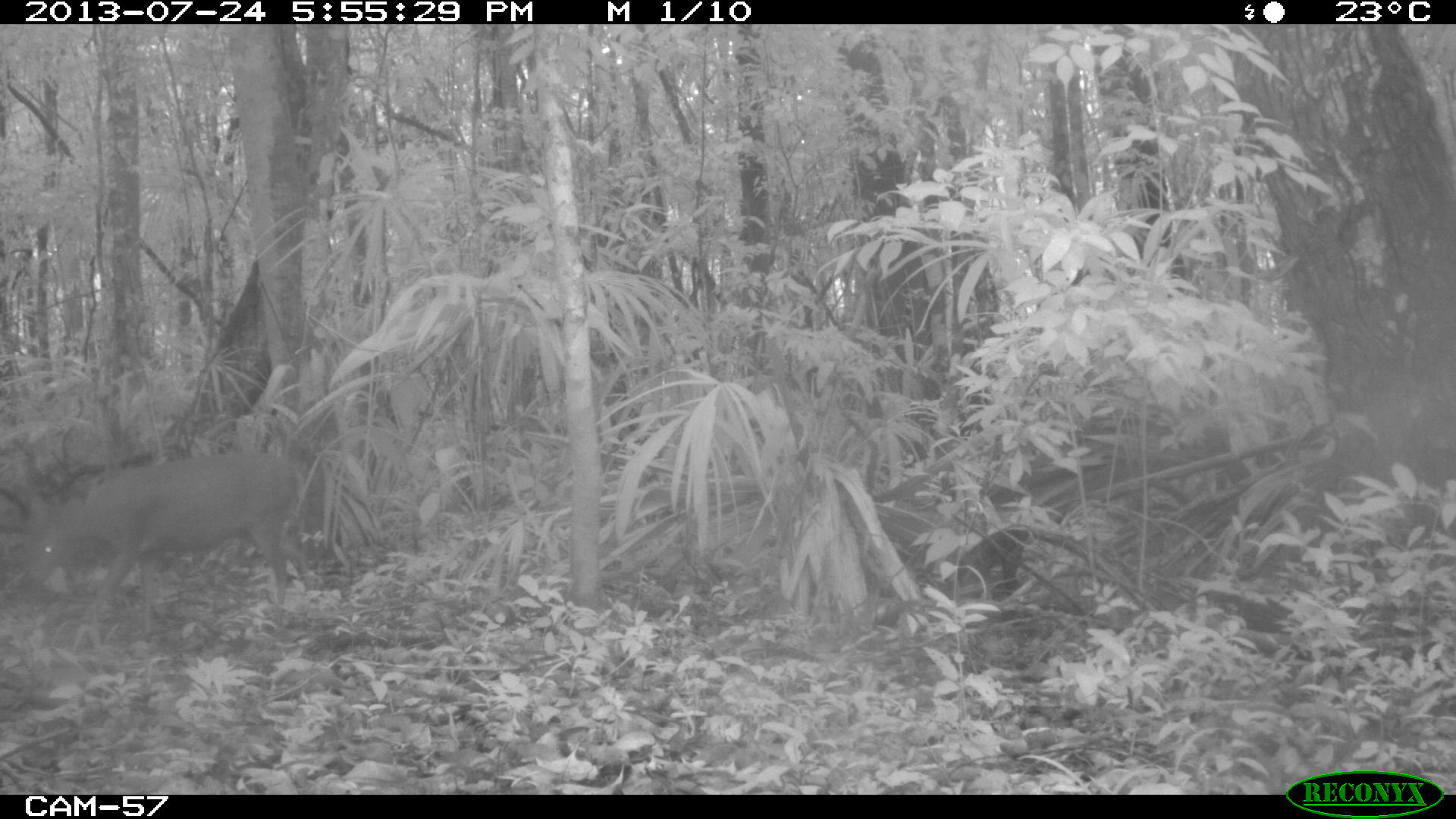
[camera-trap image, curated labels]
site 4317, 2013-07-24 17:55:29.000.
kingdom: Animalia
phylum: Chordata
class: Mammalia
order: Artiodactyla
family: Cervidae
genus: Mazama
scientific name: Mazama temama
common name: central american red brocket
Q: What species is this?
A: Mazama temama (central american red brocket).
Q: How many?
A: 1.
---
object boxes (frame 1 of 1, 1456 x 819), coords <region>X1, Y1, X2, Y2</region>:
mazama temama: <region>24, 448, 316, 639</region>